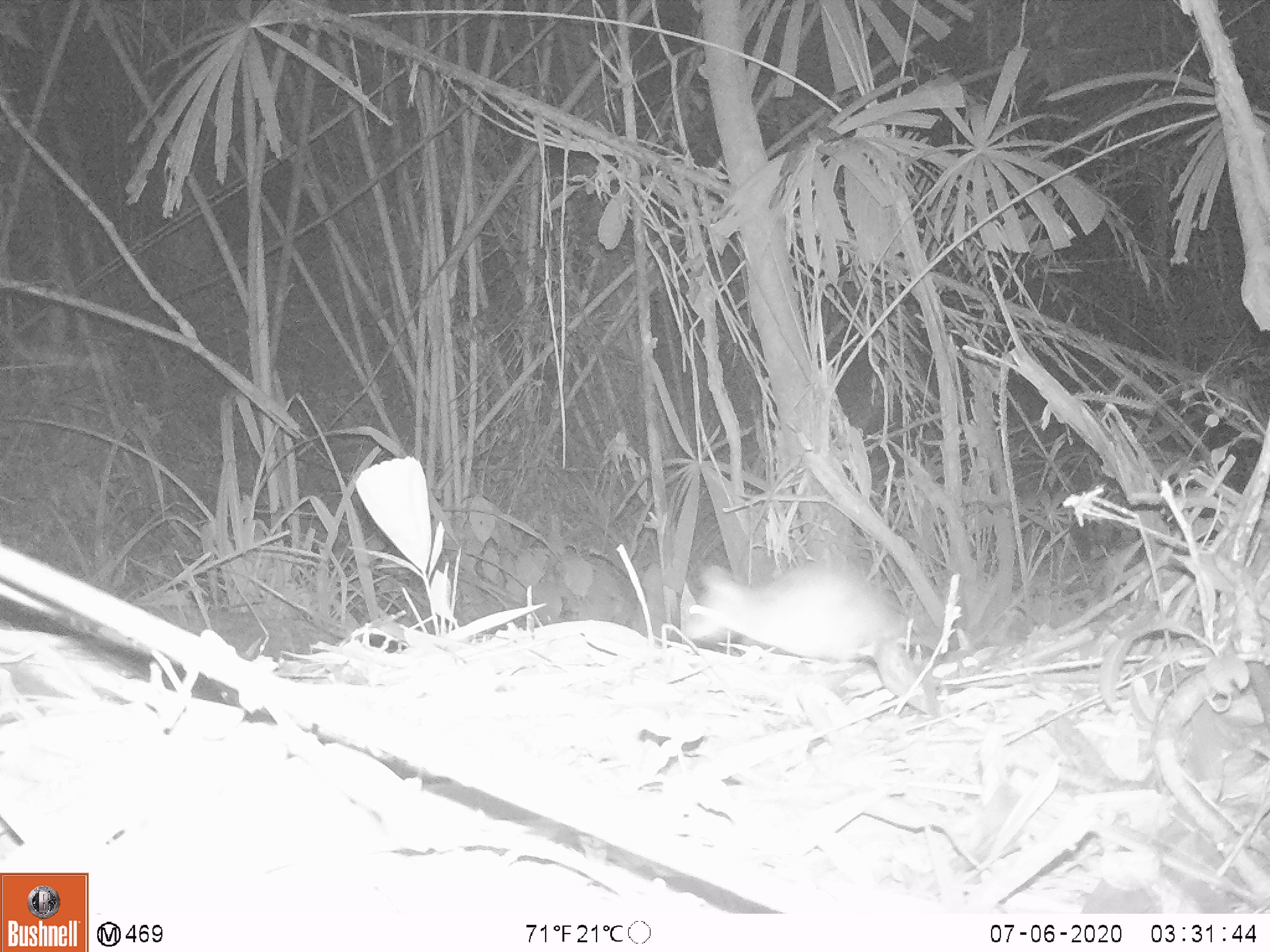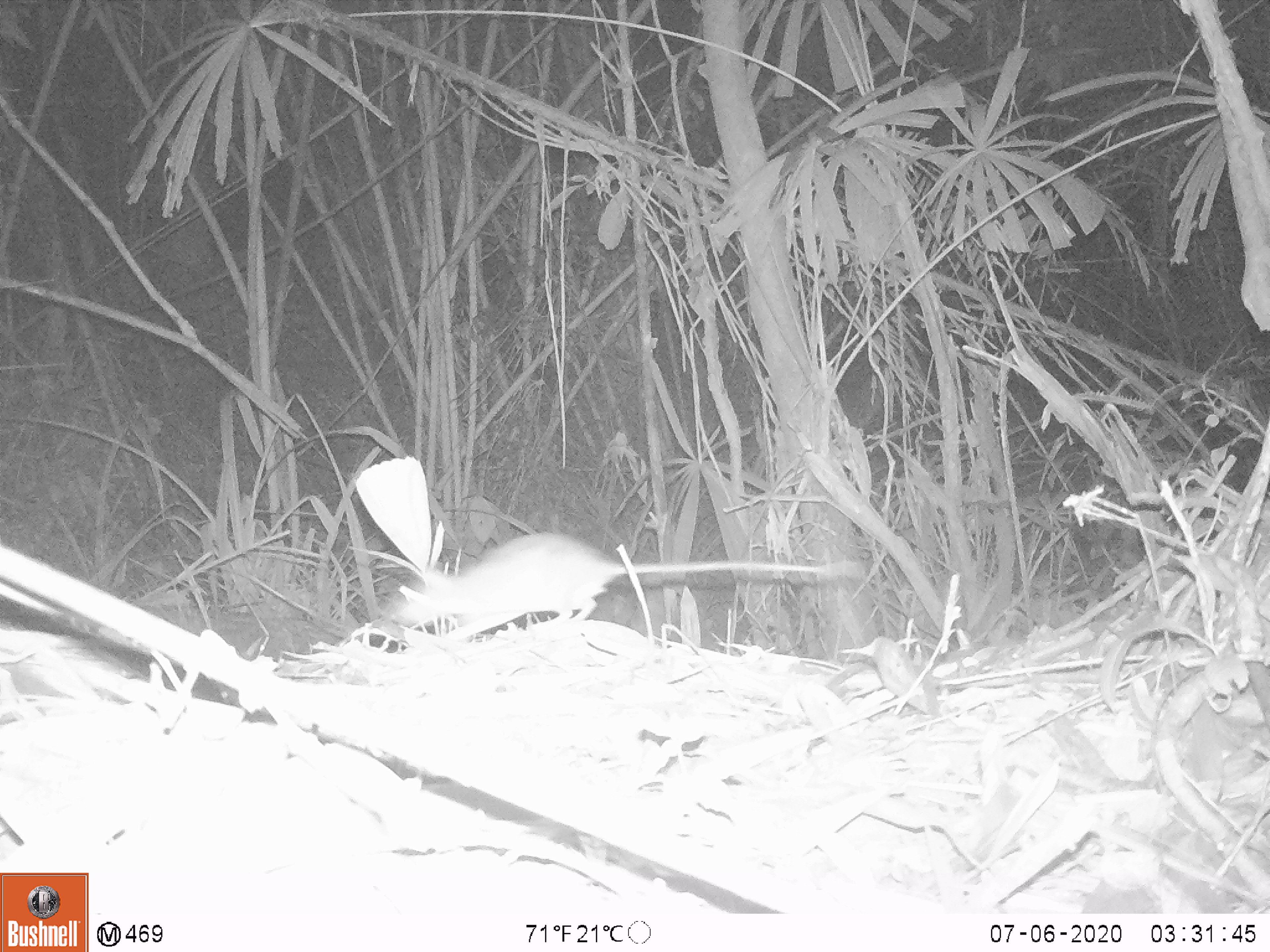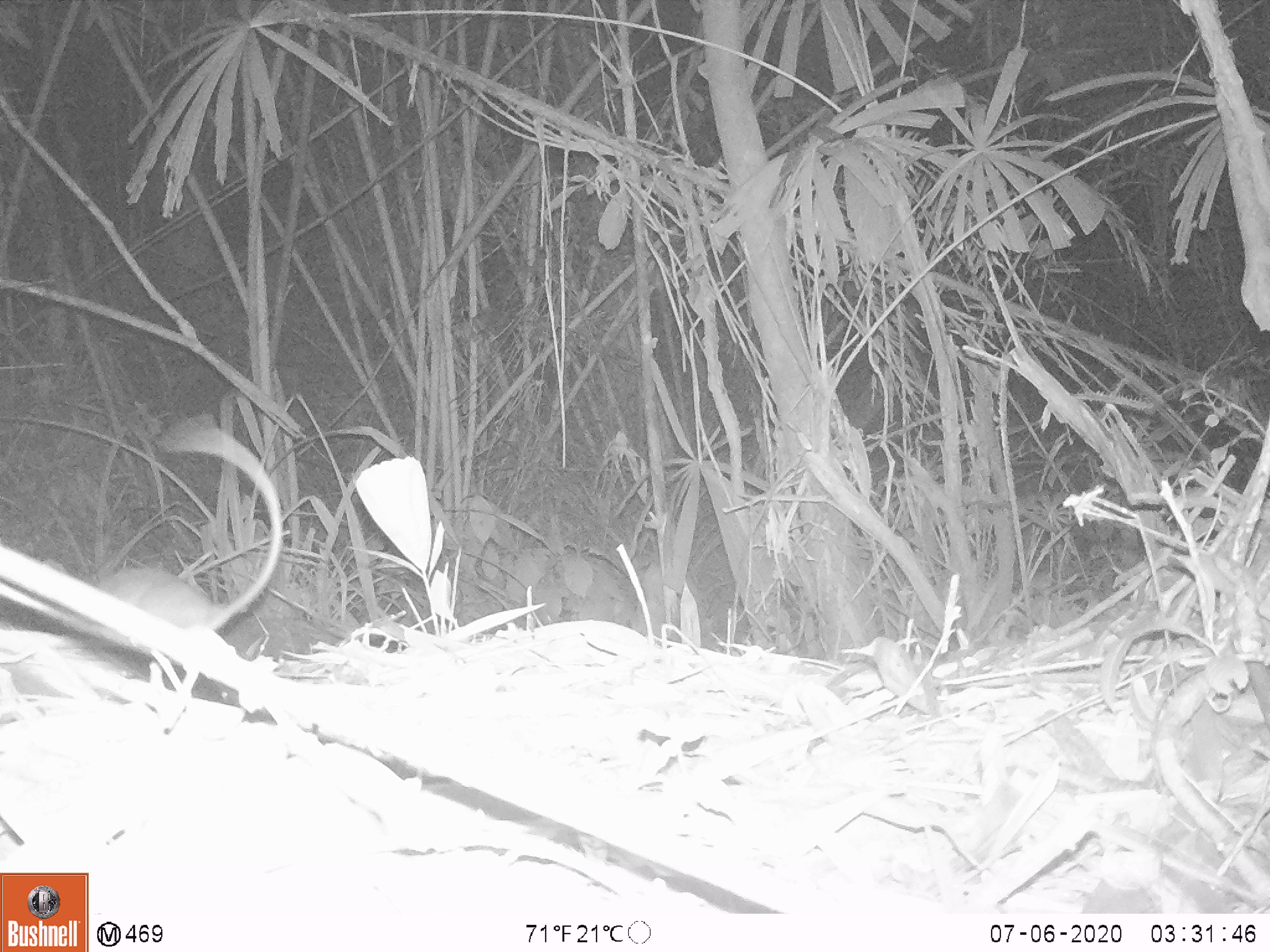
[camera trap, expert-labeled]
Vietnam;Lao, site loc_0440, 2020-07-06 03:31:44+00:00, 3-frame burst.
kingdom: Animalia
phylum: Chordata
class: Mammalia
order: Rodentia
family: Muridae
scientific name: Muridae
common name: old-world mice and rats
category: unidentified murid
Unidentified murid (old-world mice and rats) (Muridae). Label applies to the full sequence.